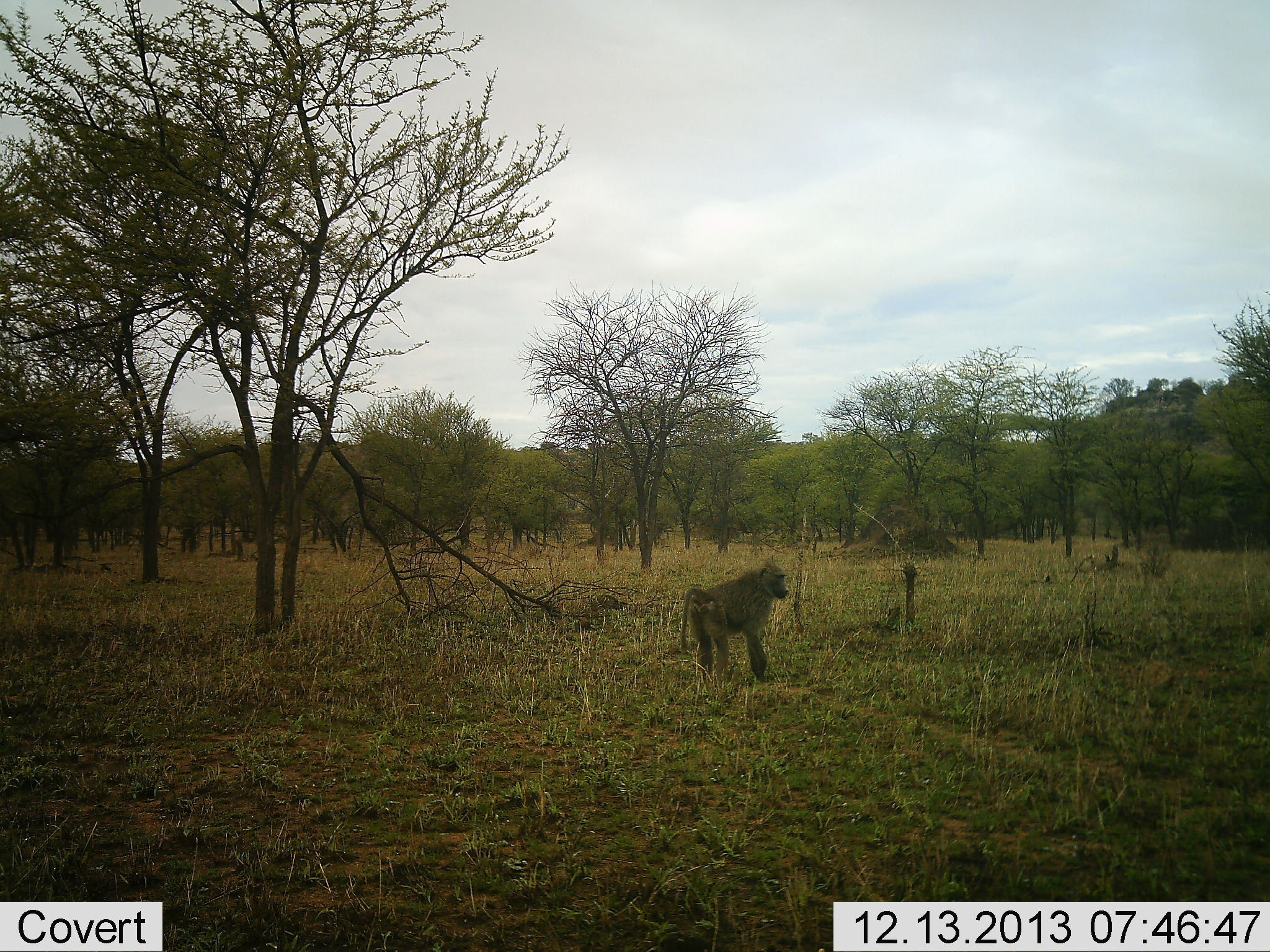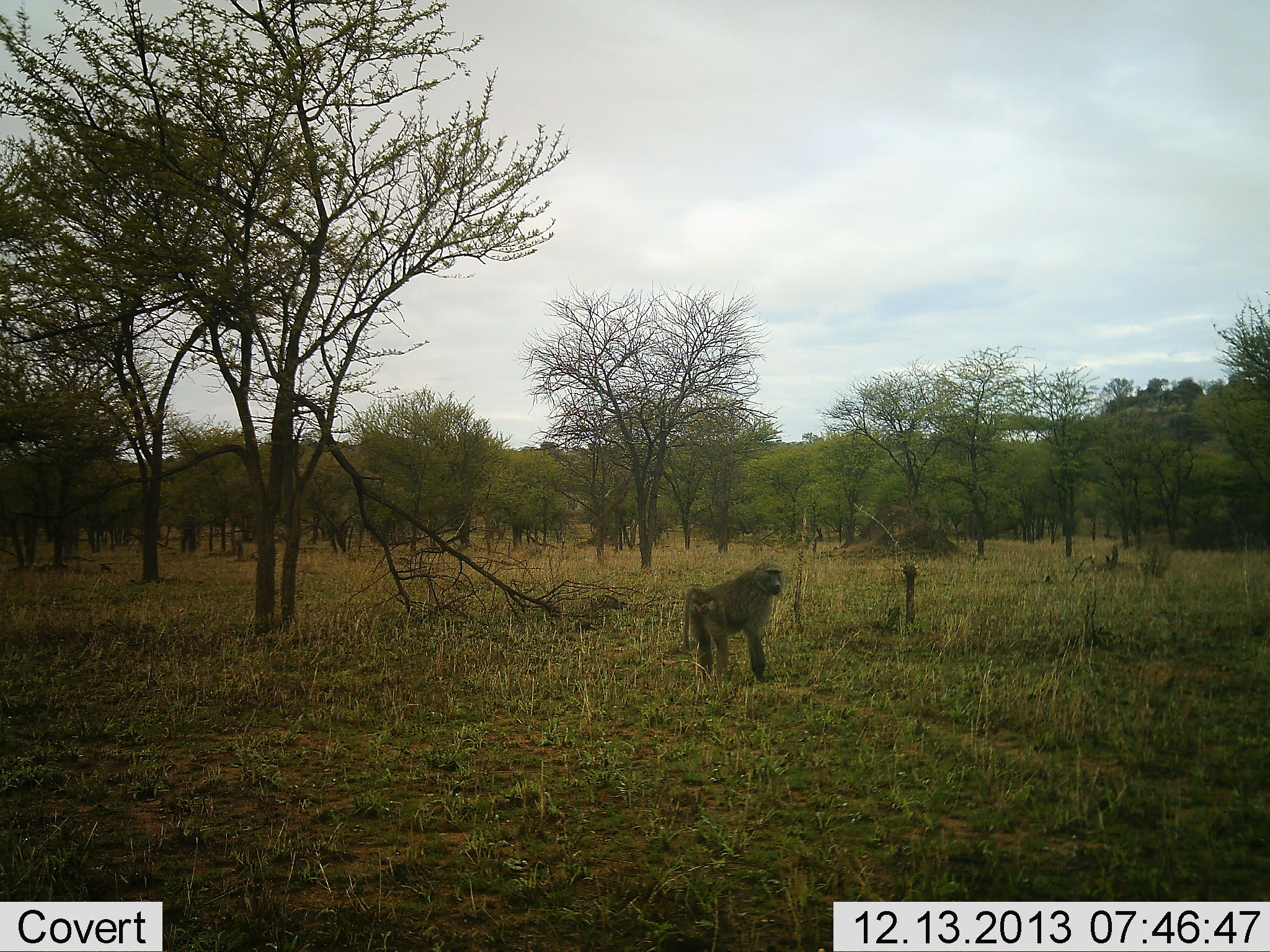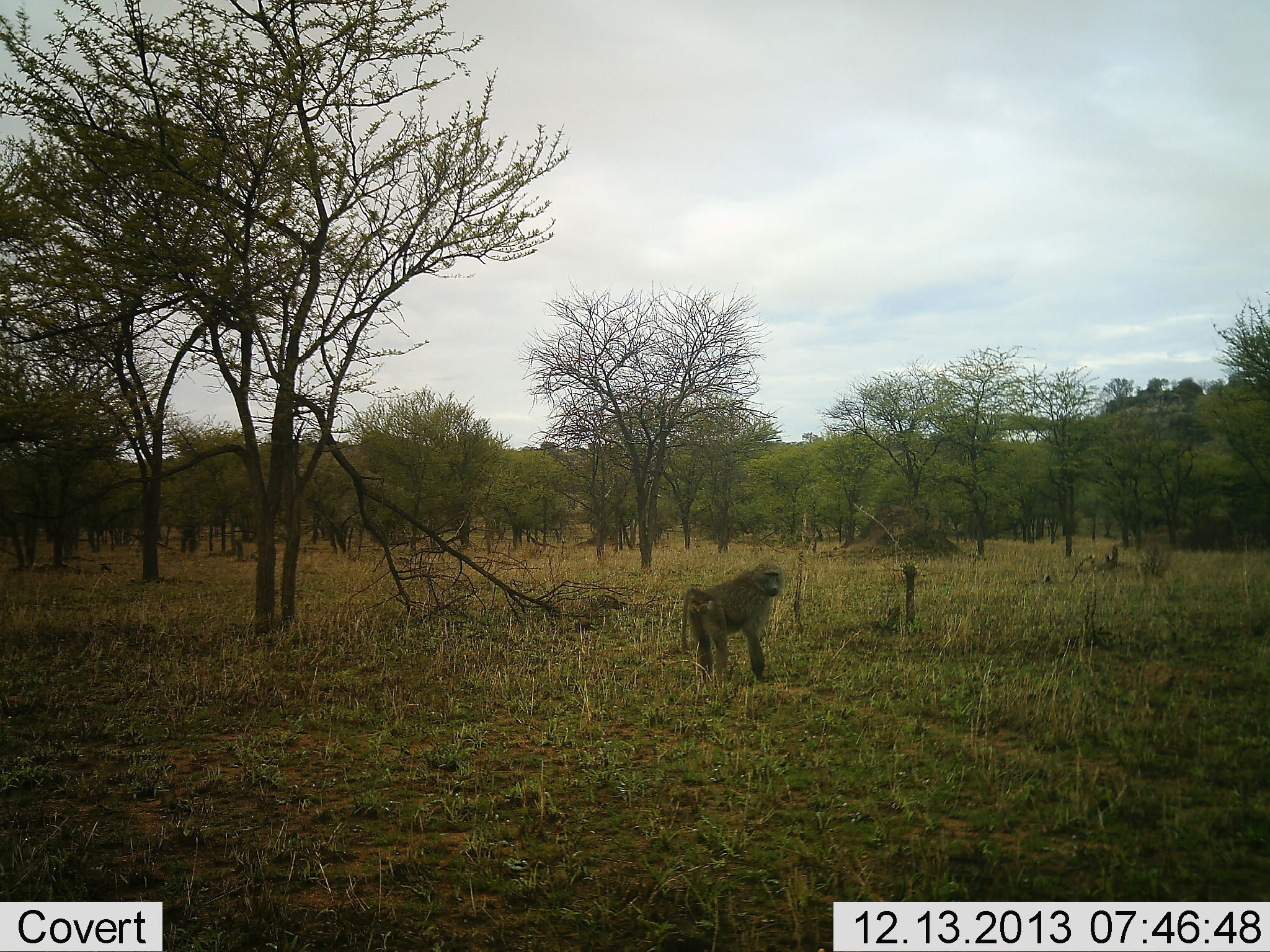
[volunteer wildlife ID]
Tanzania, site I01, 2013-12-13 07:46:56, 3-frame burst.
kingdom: Animalia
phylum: Chordata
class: Mammalia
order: Primates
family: Cercopithecidae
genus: Papio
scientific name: Papio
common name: baboon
Baboon (Papio), count 1. Behavior (volunteer vote fractions): standing 80%, resting 0%, moving 20%, interacting 0%. Young present (vote fraction): 0%. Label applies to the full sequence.